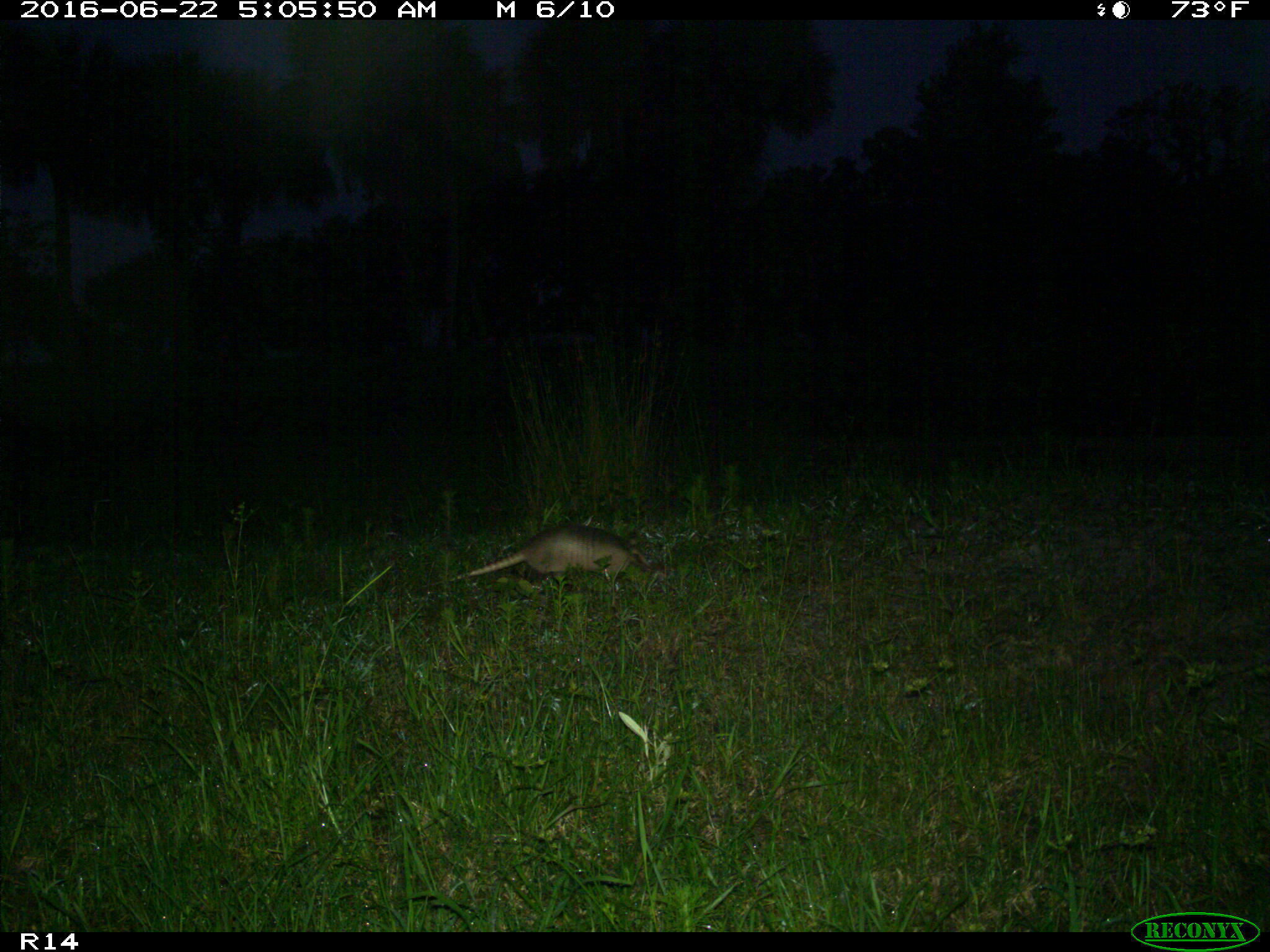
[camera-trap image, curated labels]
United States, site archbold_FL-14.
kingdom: Animalia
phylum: Chordata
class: Mammalia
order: Cingulata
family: Dasypodidae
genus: Dasypus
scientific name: Dasypus novemcinctus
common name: nine-banded armadillo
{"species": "Dasypus novemcinctus (nine-banded armadillo)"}